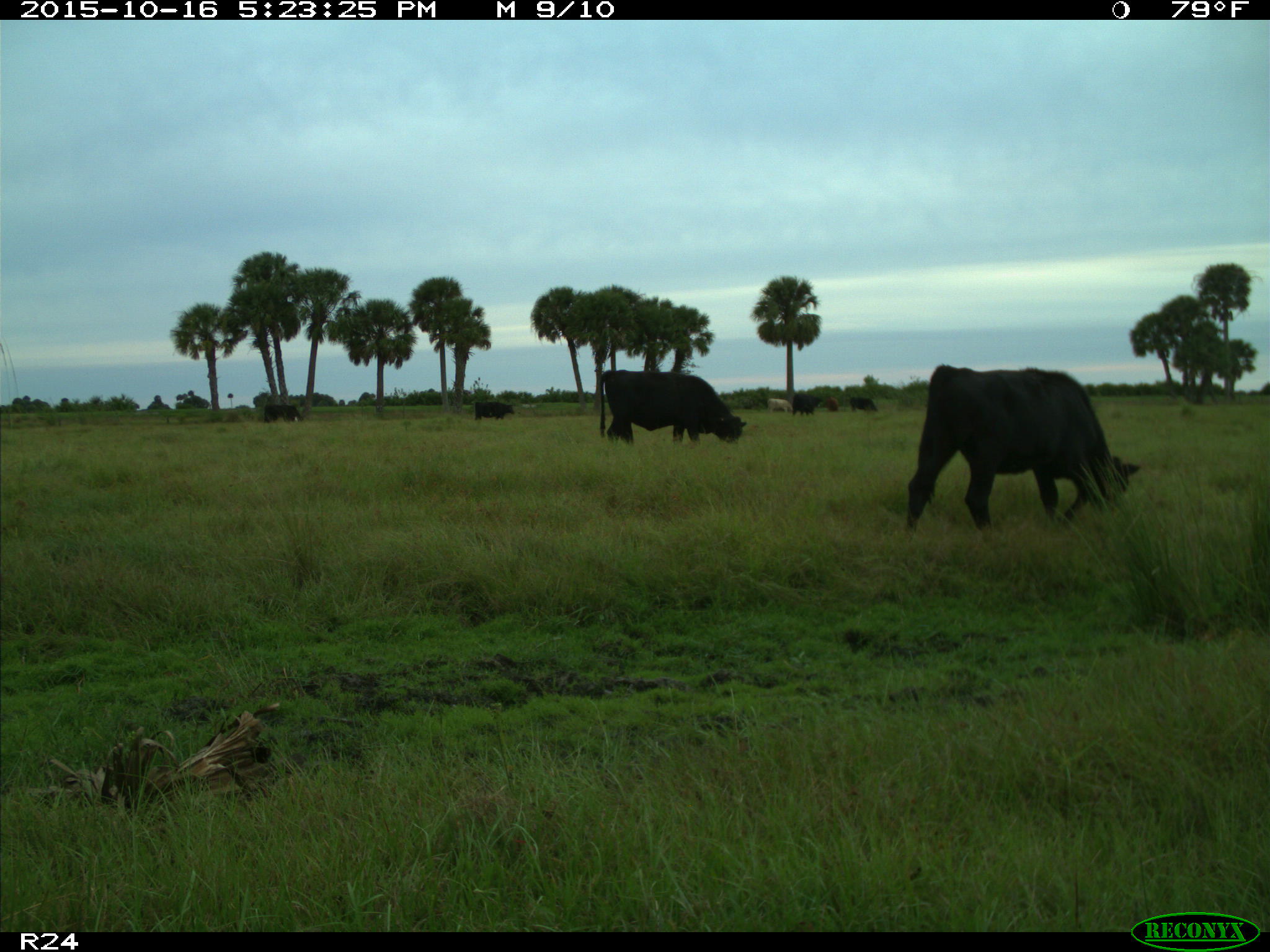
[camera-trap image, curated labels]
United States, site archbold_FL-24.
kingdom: Animalia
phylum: Chordata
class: Mammalia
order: Artiodactyla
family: Bovidae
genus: Bos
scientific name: Bos taurus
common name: domestic cow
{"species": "Bos taurus (domestic cow)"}